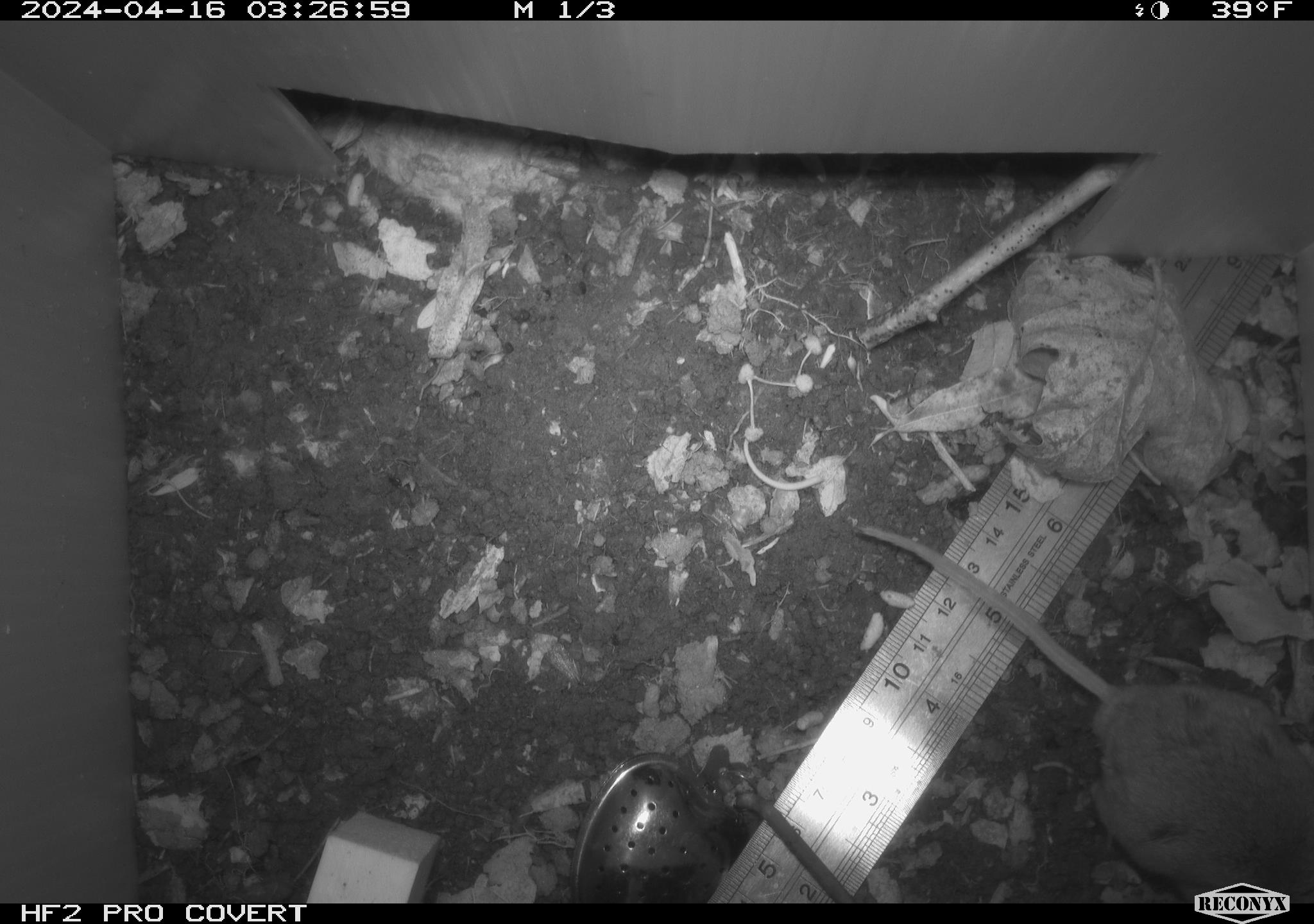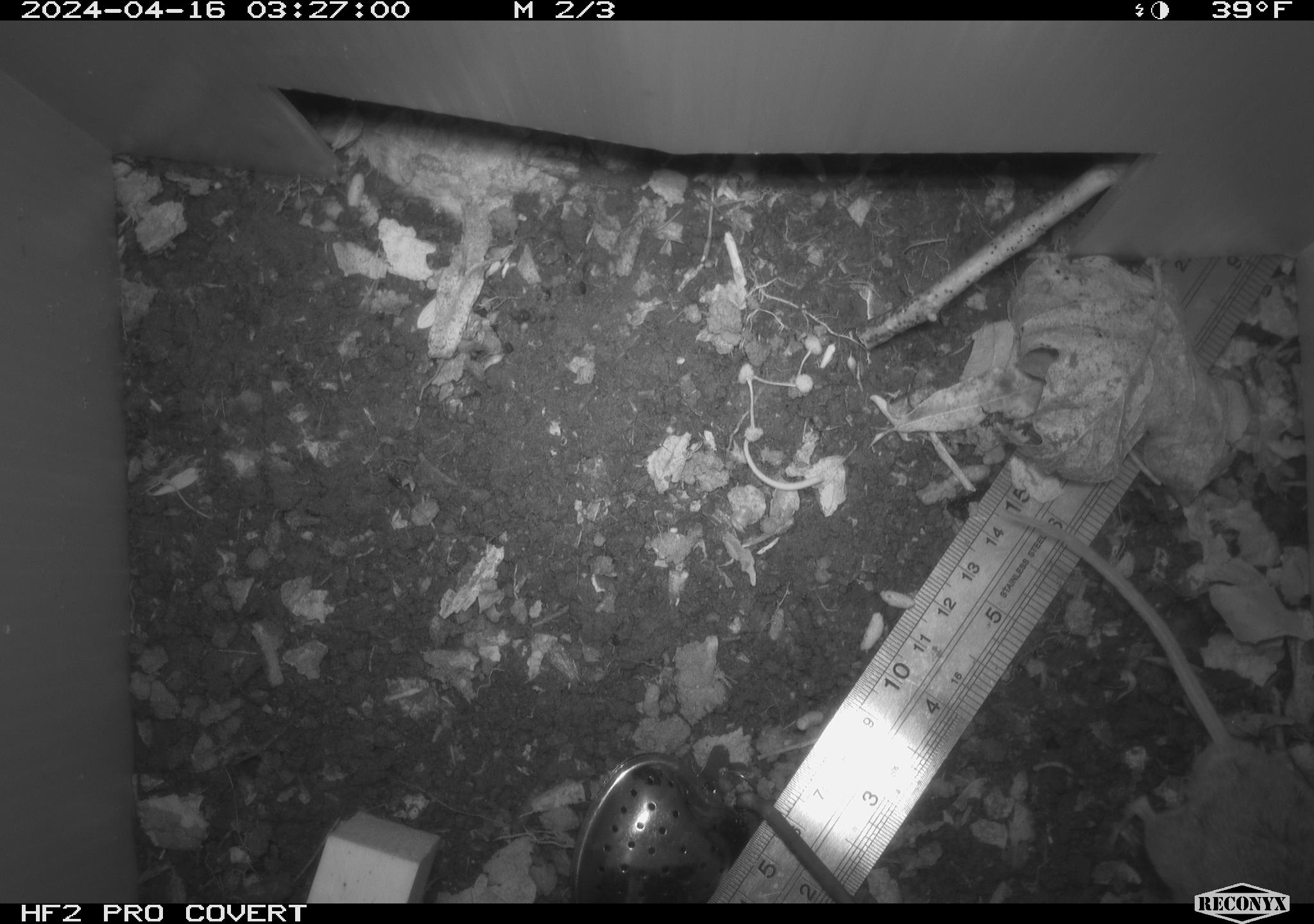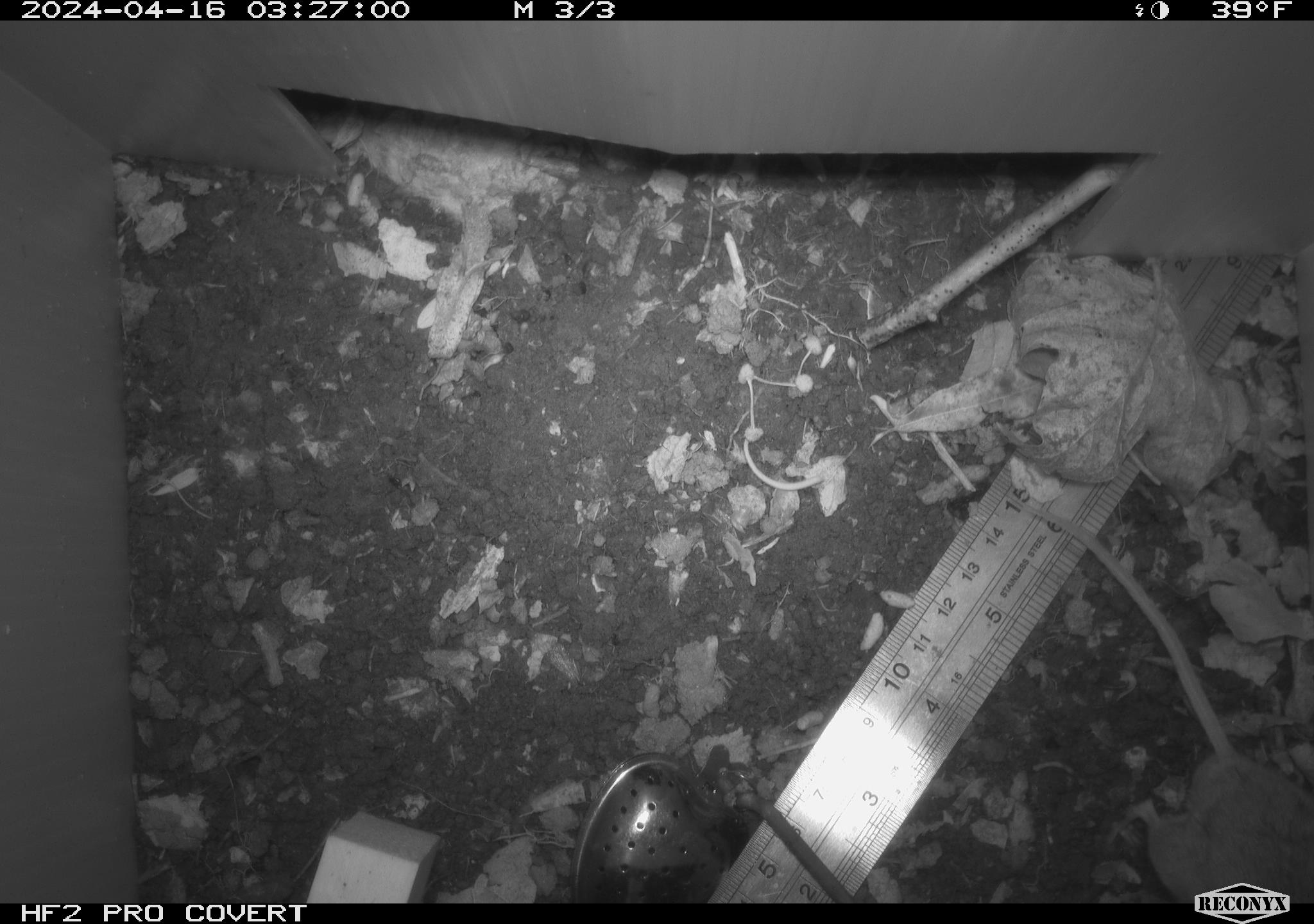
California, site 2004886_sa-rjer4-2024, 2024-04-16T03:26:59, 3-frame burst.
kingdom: Animalia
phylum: Chordata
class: Mammalia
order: Rodentia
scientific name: Rodentia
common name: mouse species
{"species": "mouse species (Rodentia)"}